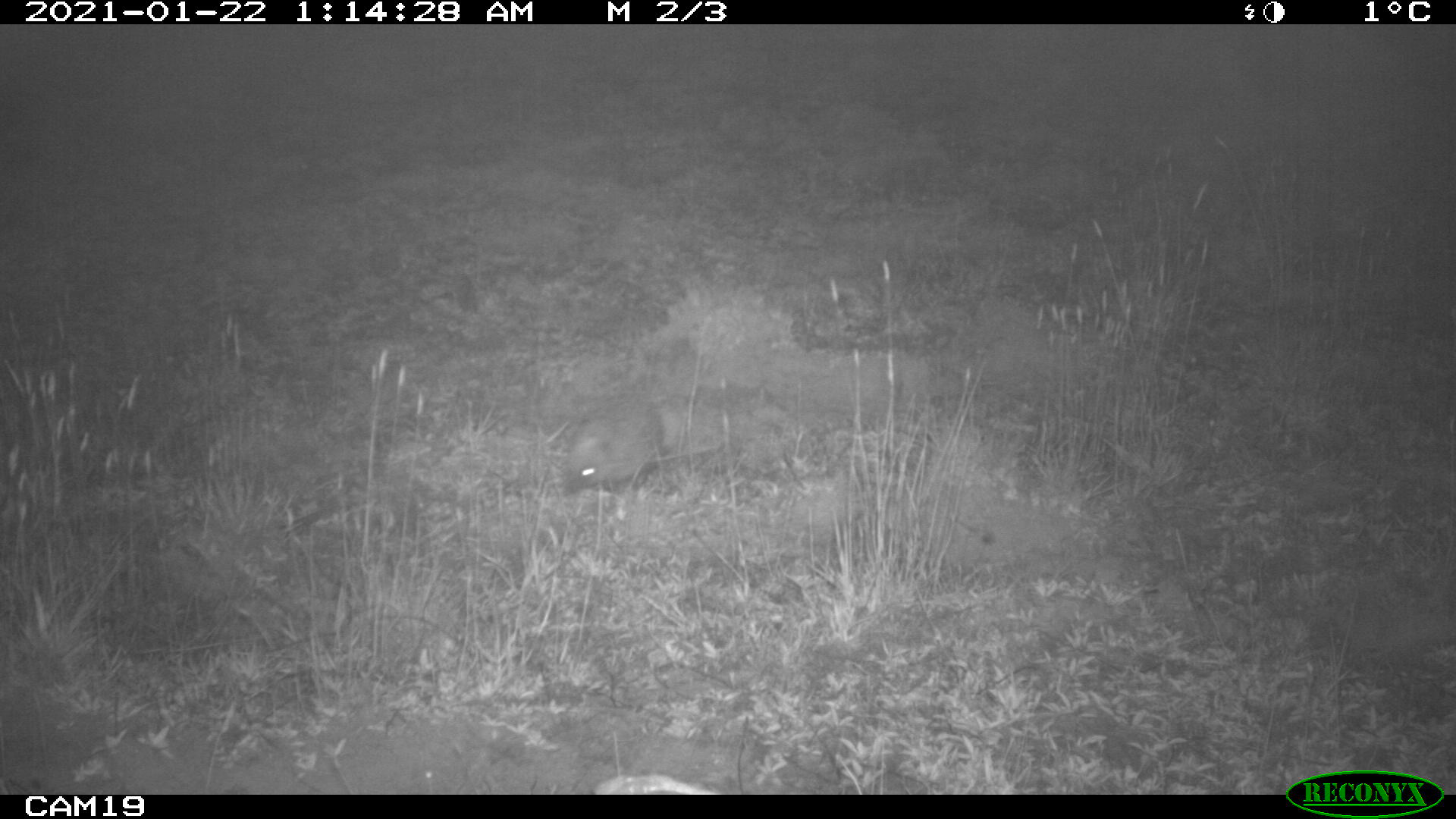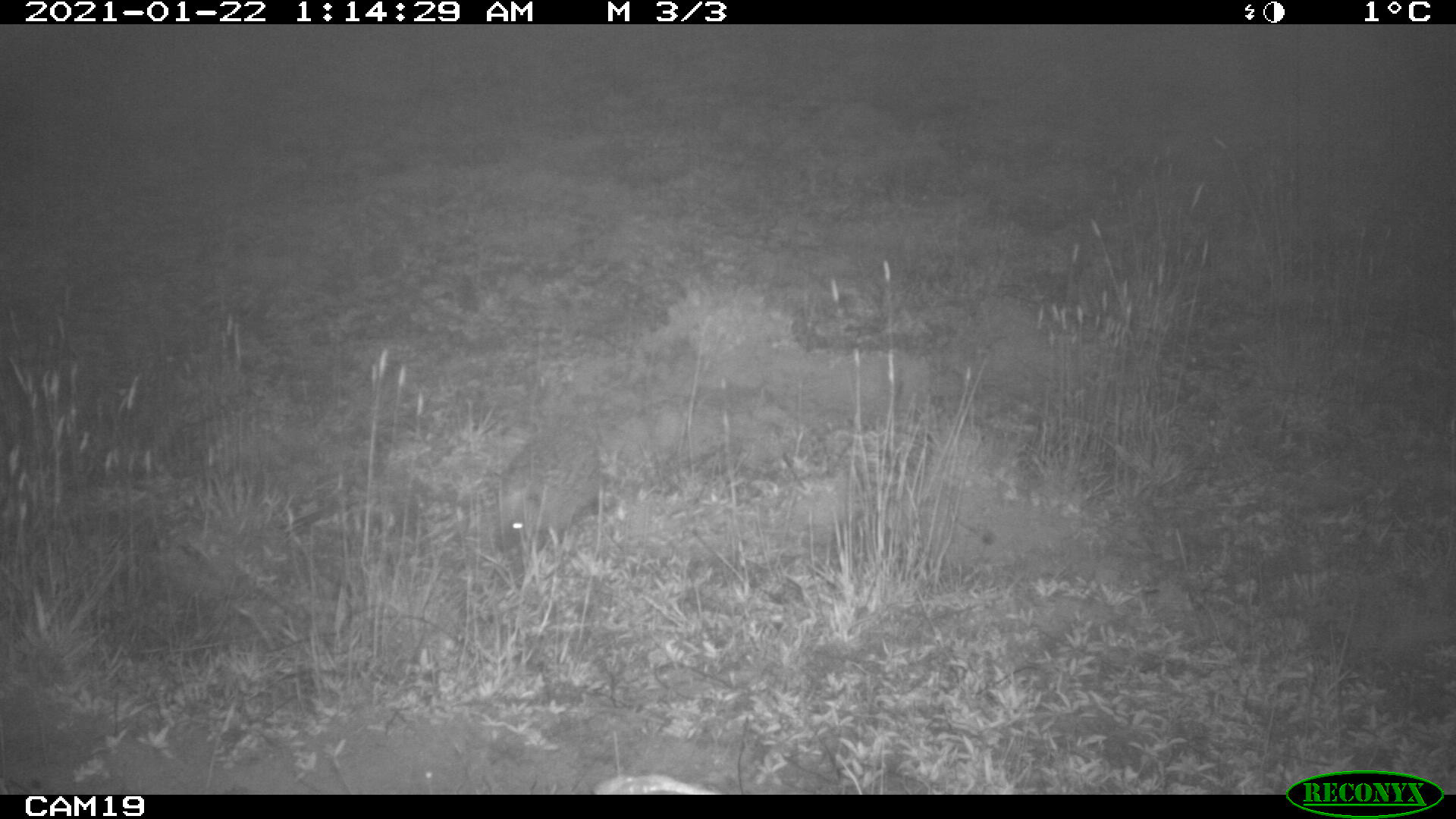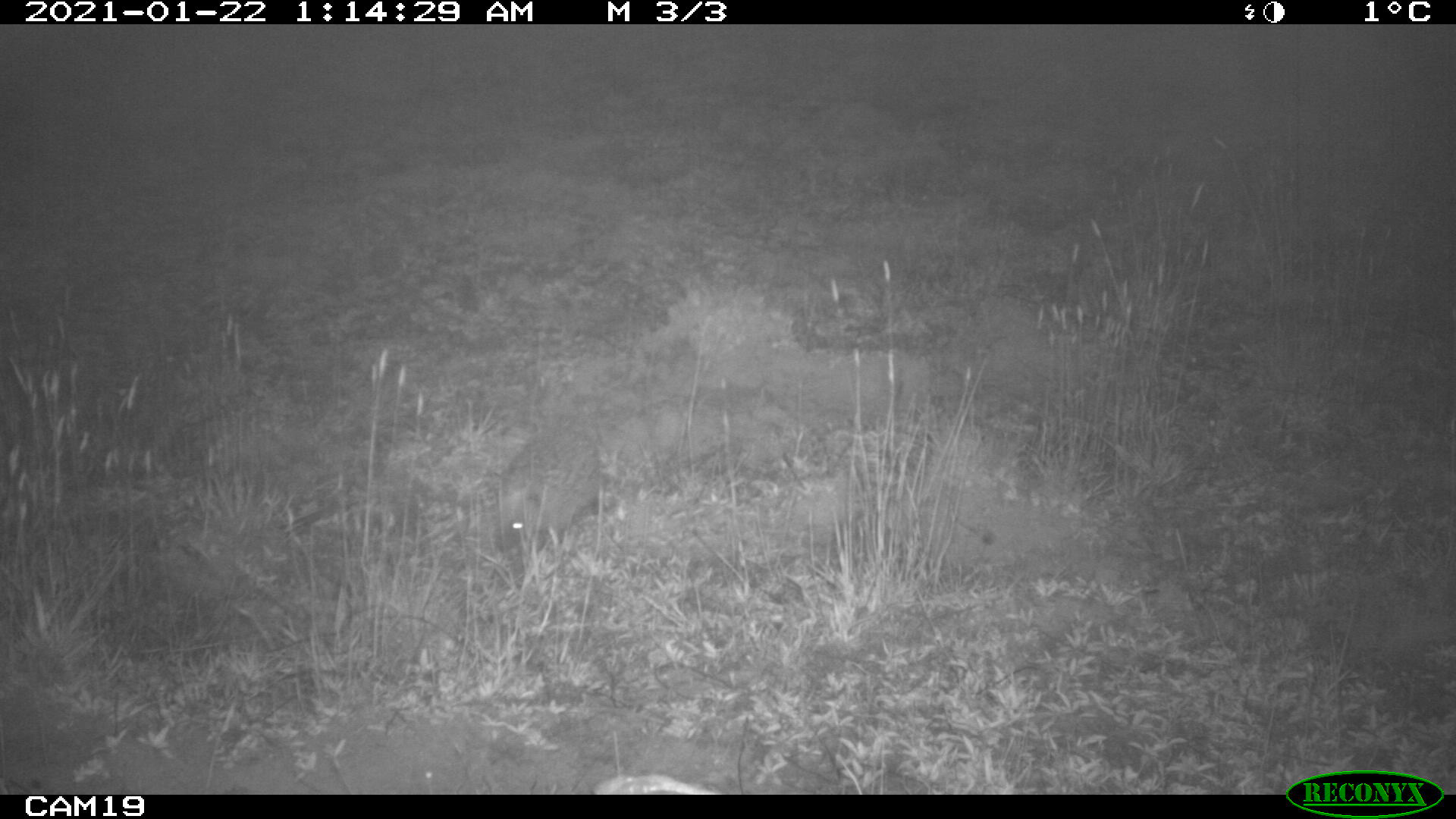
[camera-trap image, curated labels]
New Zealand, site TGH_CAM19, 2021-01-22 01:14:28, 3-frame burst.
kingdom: Animalia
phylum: Chordata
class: Mammalia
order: Eulipotyphla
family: Erinaceidae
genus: Erinaceus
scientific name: Erinaceus europaeus europaeus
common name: european hedgehog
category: hedgehog